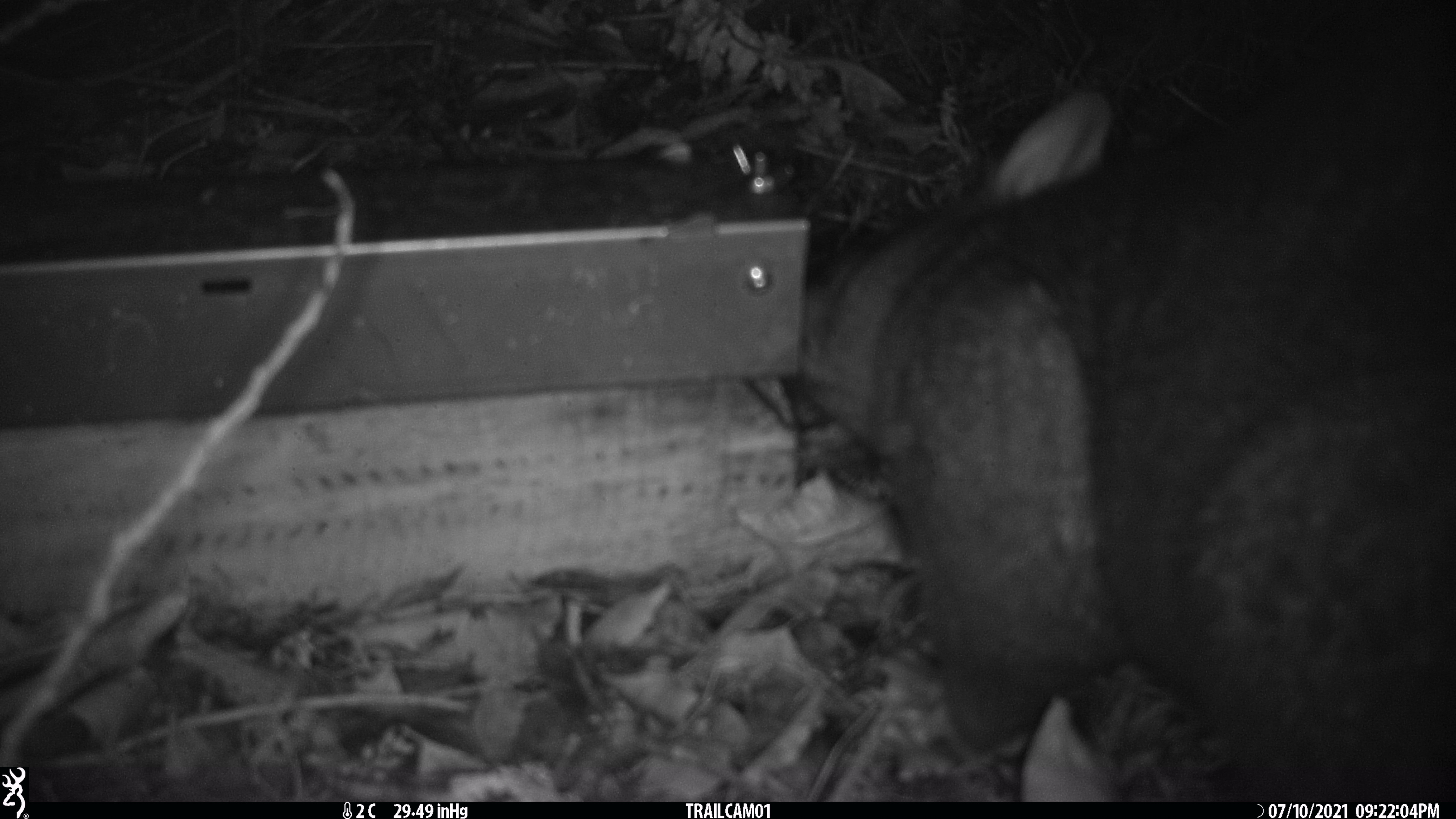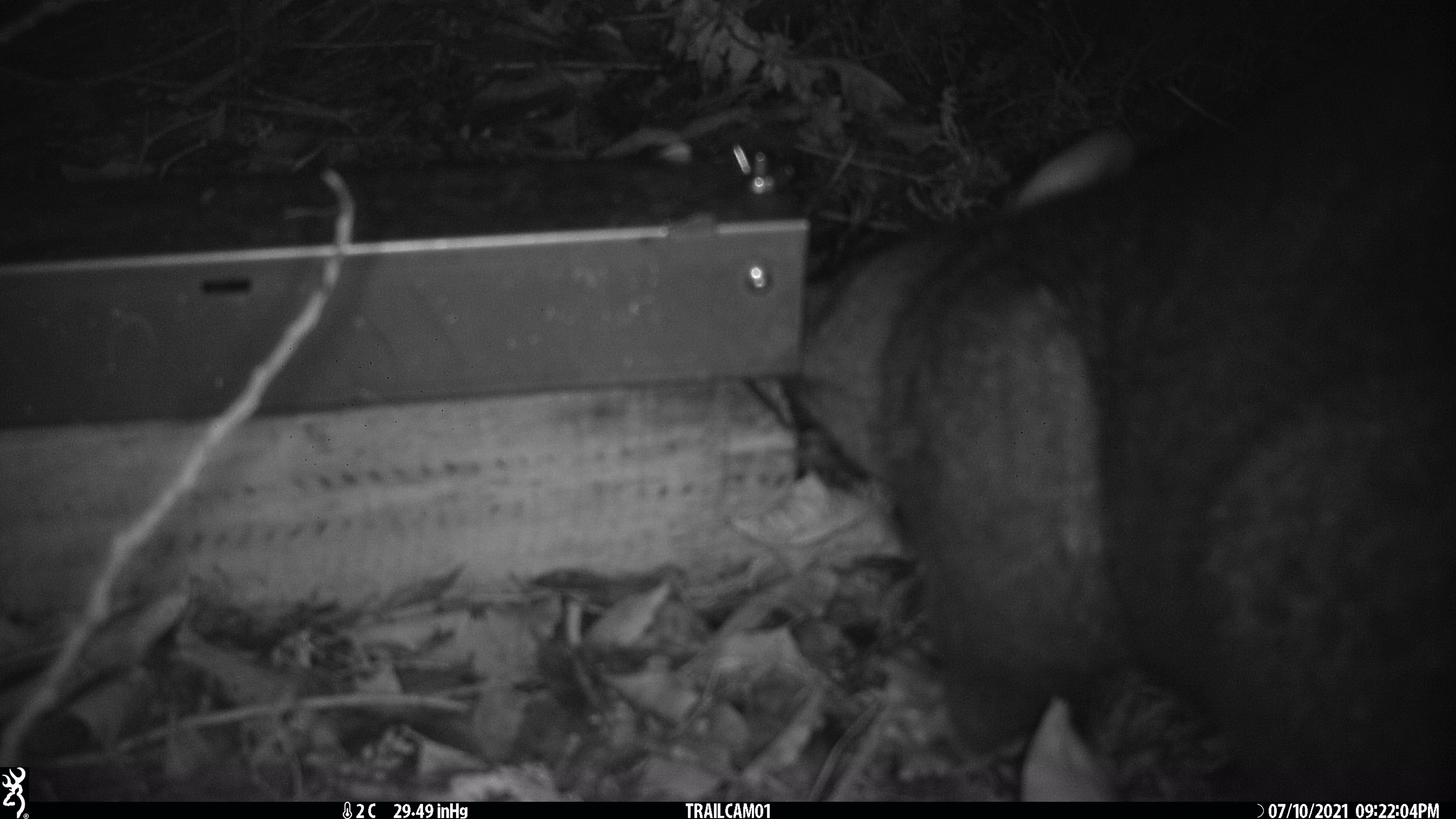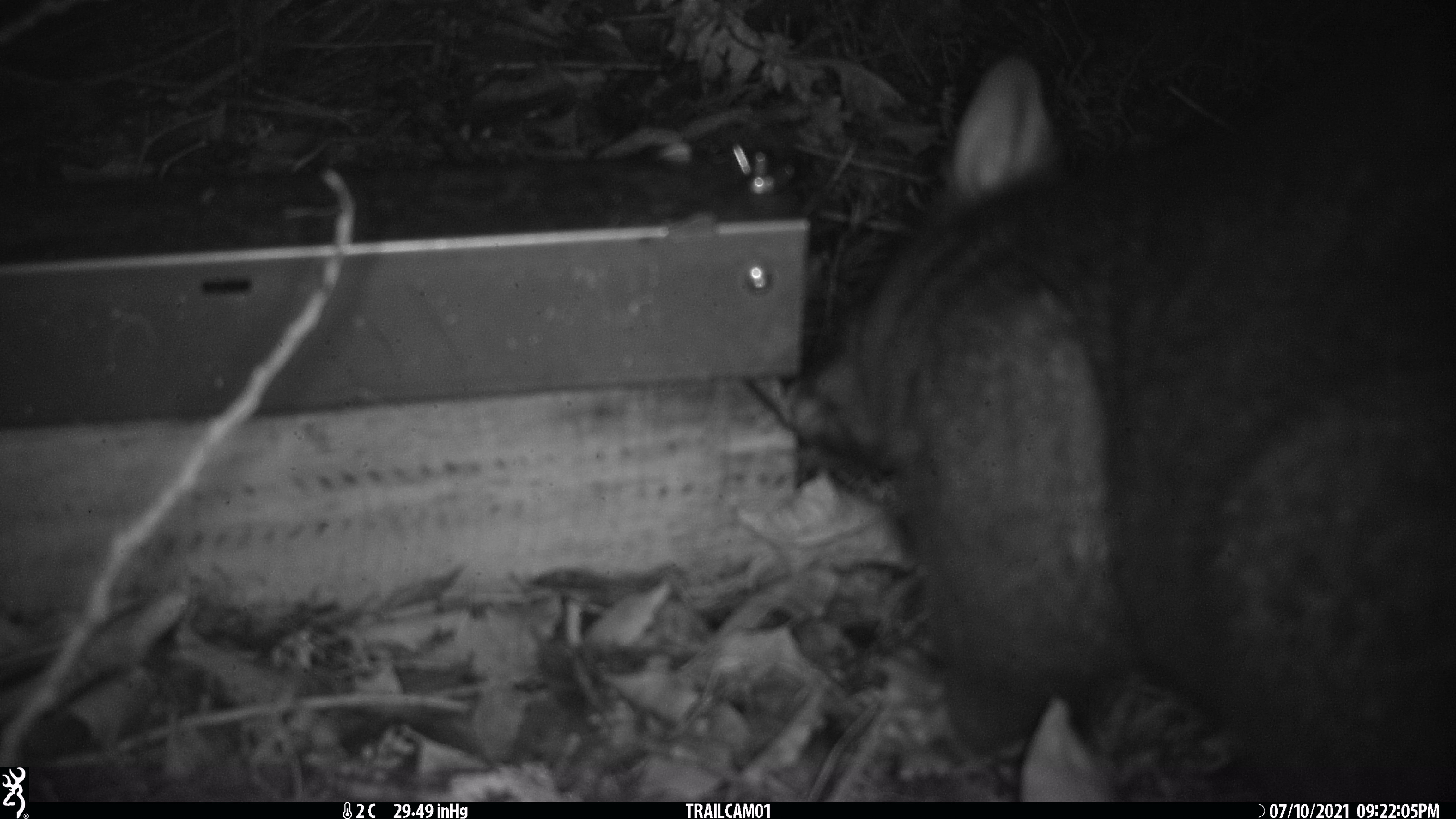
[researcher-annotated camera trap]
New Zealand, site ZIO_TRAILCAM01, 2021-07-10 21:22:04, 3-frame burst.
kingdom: Animalia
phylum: Chordata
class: Mammalia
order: Diprotodontia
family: Phalangeridae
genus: Trichosurus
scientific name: Trichosurus vulpecula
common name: common brushtail possum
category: possum